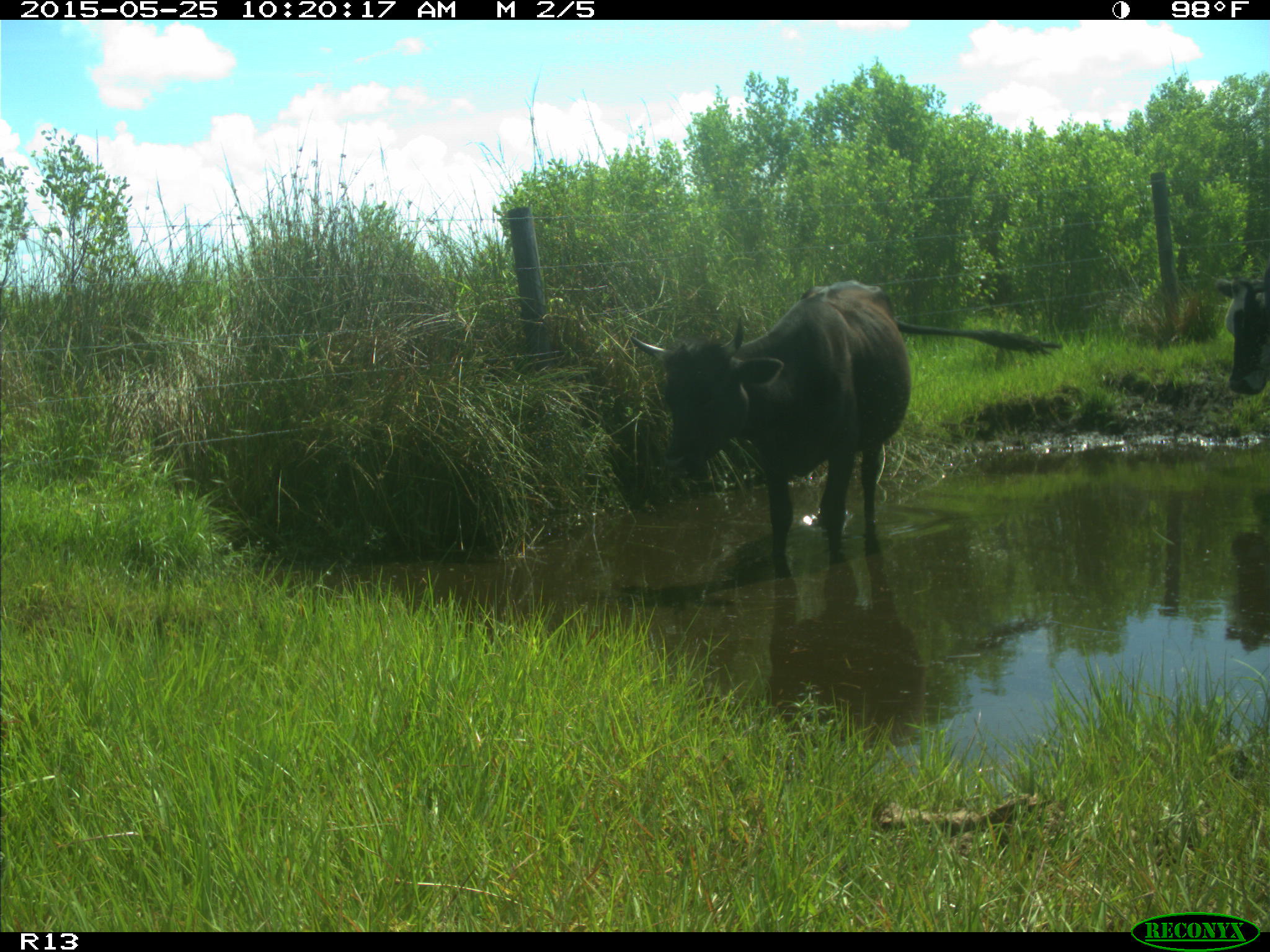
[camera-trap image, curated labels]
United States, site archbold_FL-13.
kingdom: Animalia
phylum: Chordata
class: Mammalia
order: Artiodactyla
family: Bovidae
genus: Bos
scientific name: Bos taurus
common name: domestic cow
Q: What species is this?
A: Bos taurus (domestic cow).